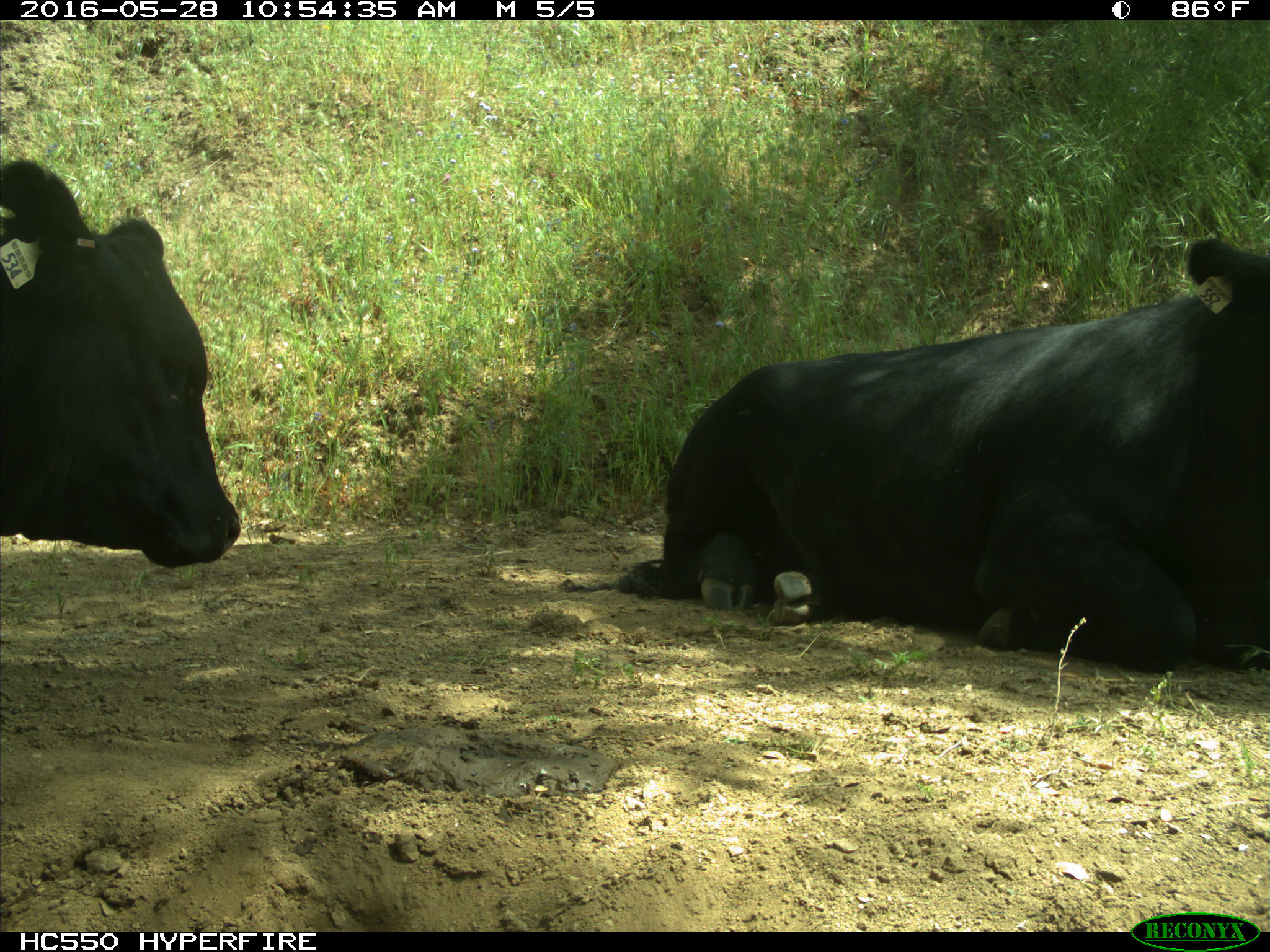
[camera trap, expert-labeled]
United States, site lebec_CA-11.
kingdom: Animalia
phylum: Chordata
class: Mammalia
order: Artiodactyla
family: Bovidae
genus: Bos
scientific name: Bos taurus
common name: domestic cow